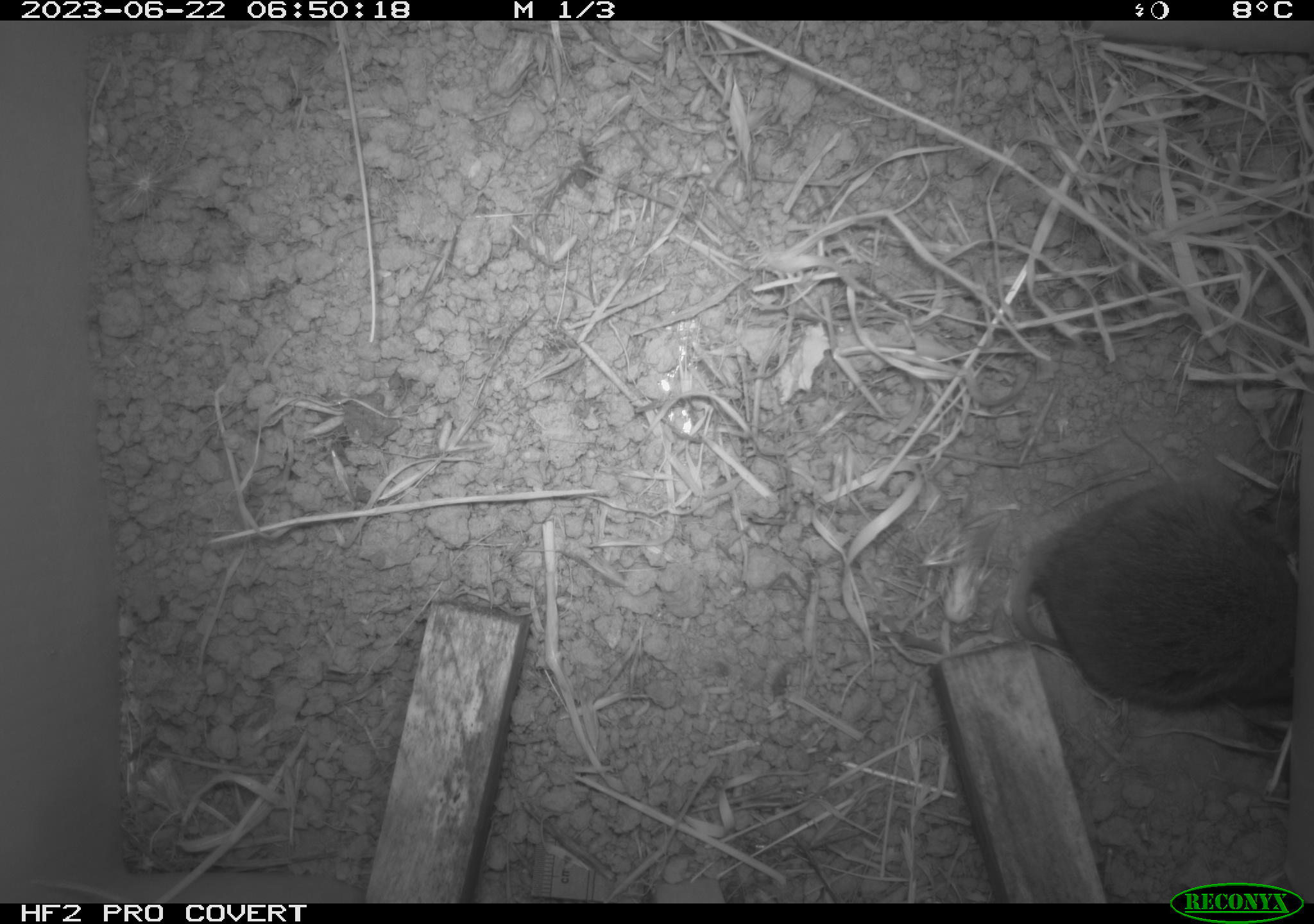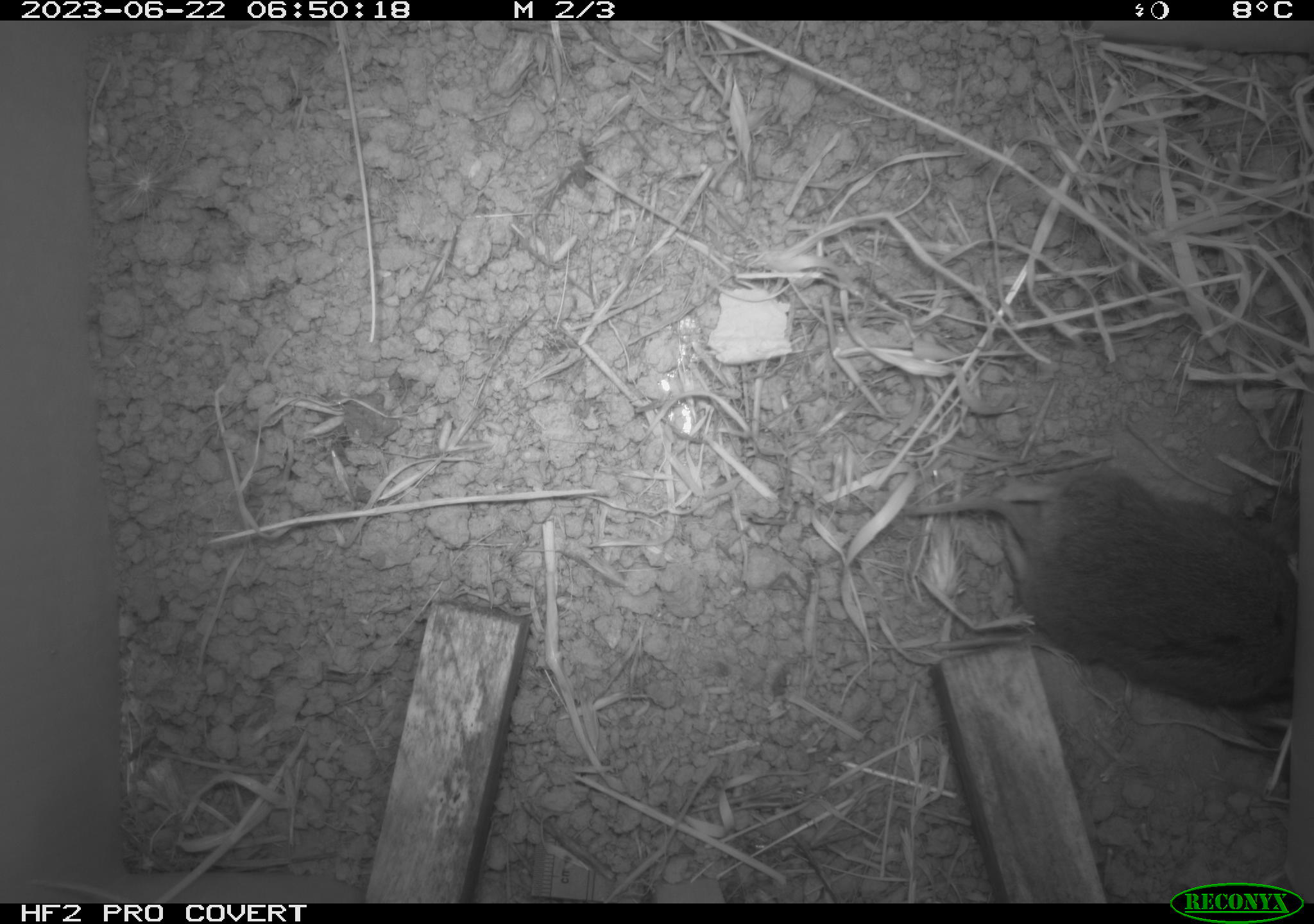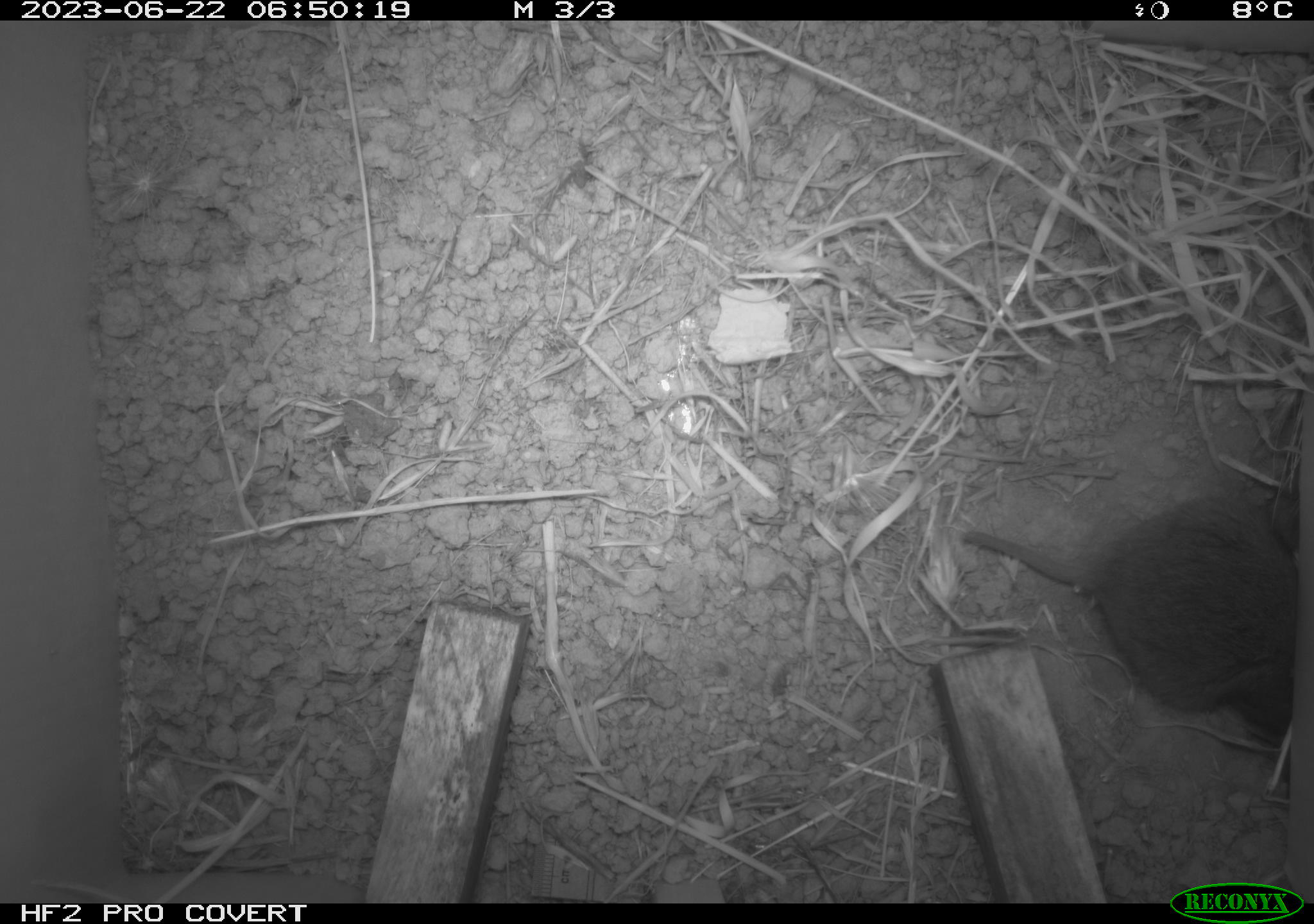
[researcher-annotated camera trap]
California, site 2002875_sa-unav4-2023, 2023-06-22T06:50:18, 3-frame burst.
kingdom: Animalia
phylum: Chordata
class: Mammalia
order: Rodentia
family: Cricetidae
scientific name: Arvicolinae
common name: voles, lemmings, and muskrats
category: arvicolinae subfamily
Arvicolinae subfamily (voles, lemmings, and muskrats) (Arvicolinae).